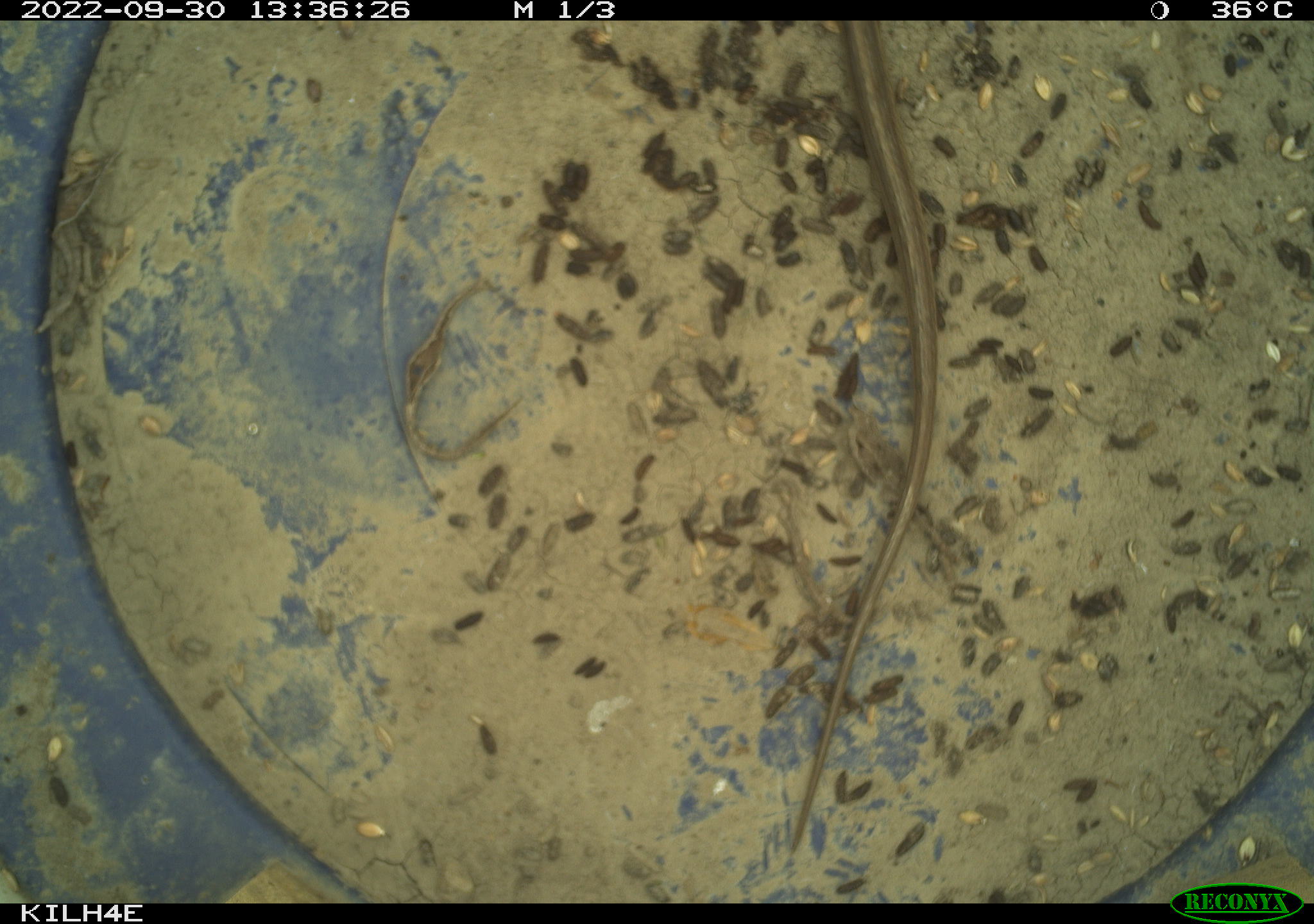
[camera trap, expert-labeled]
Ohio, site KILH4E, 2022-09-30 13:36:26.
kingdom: Animalia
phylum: Chordata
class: Reptilia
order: Squamata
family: Colubridae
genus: Thamnophis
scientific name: Thamnophis sirtalis sirtalis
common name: eastern gartersnake